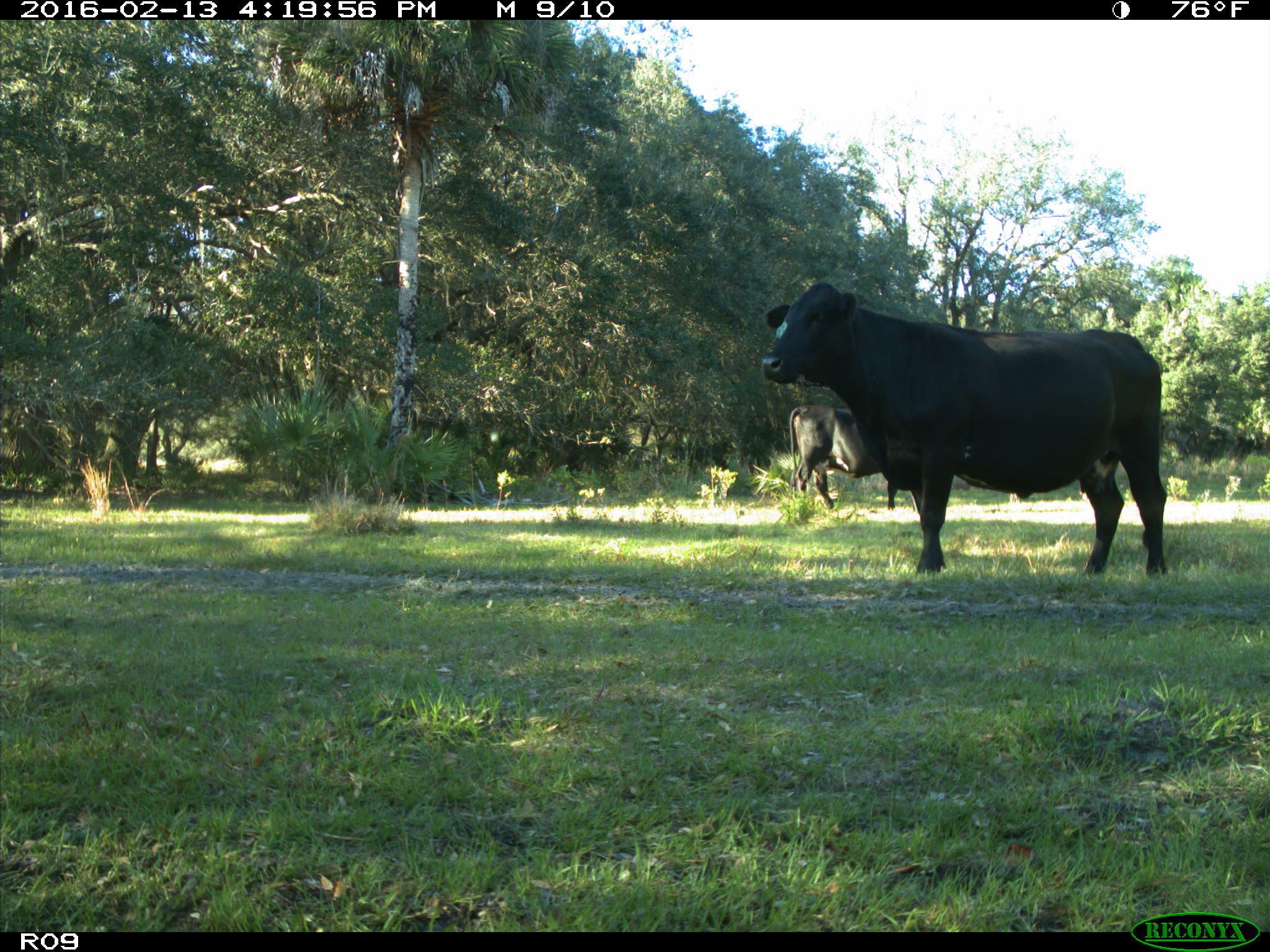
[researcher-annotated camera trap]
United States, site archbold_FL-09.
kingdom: Animalia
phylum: Chordata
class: Mammalia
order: Artiodactyla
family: Bovidae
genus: Bos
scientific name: Bos taurus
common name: domestic cow